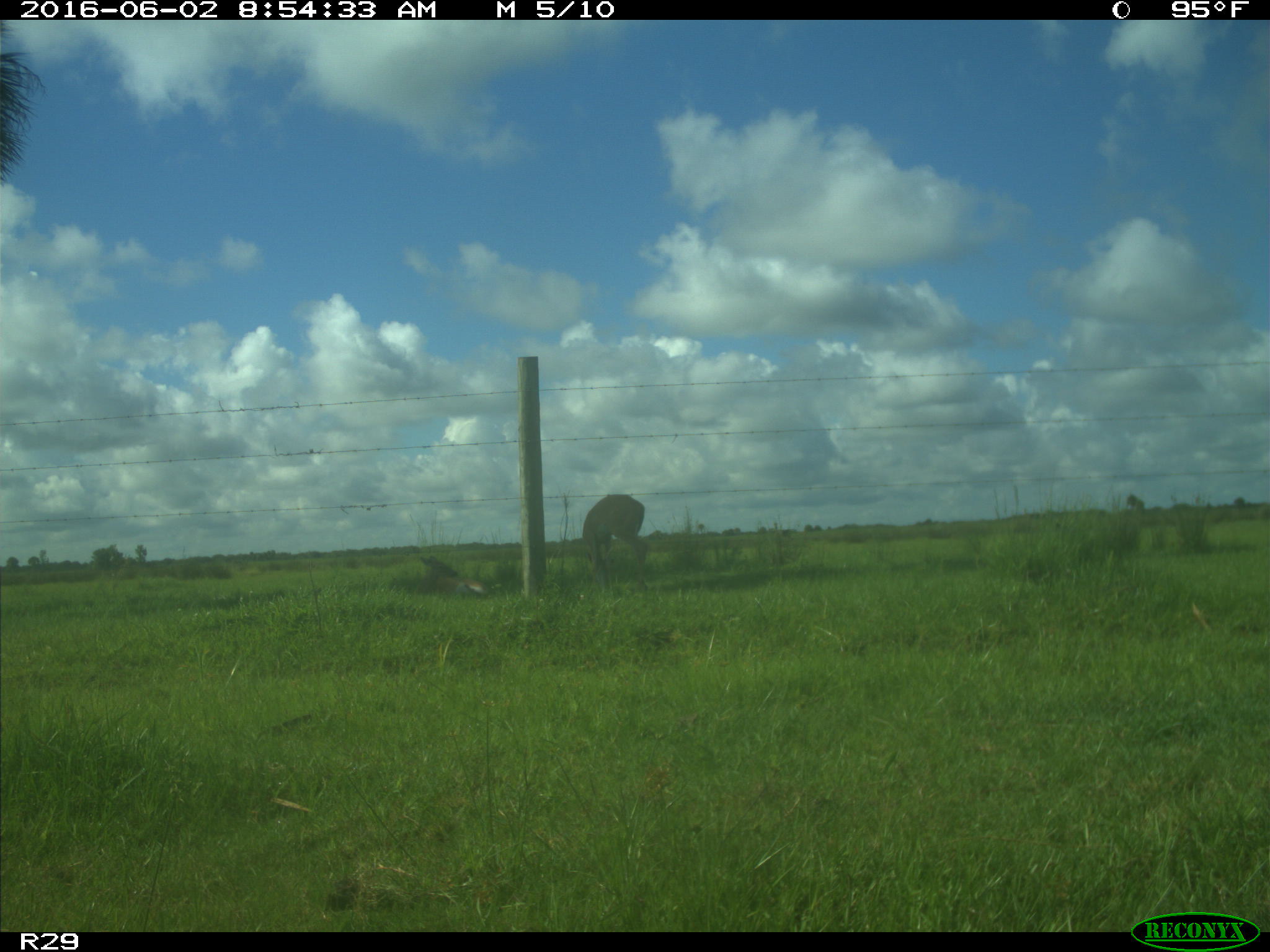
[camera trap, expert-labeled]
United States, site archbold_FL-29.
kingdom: Animalia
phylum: Chordata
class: Mammalia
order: Artiodactyla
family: Cervidae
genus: Odocoileus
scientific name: Odocoileus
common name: deer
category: unidentified deer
Unidentified deer (deer) (Odocoileus).